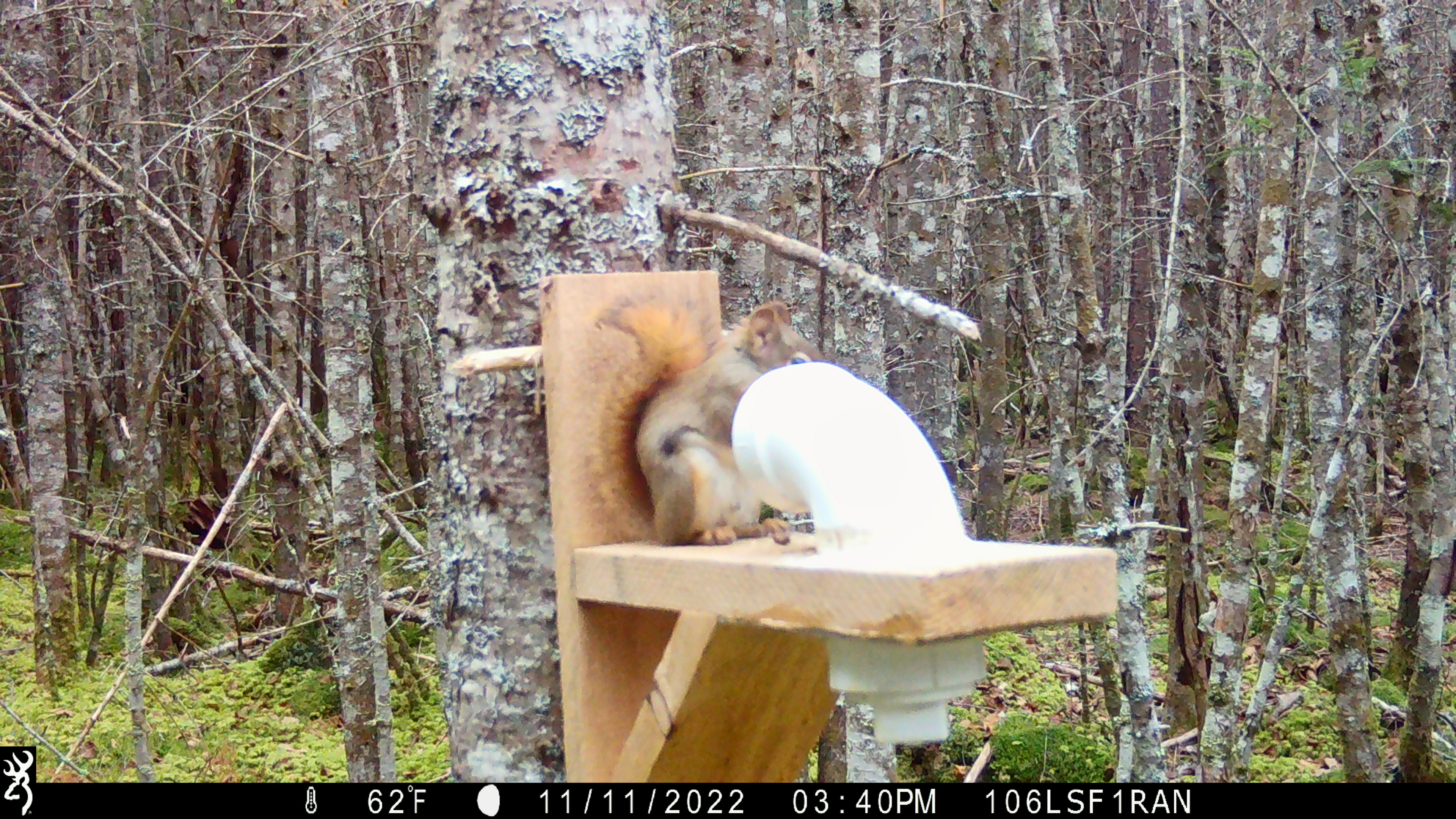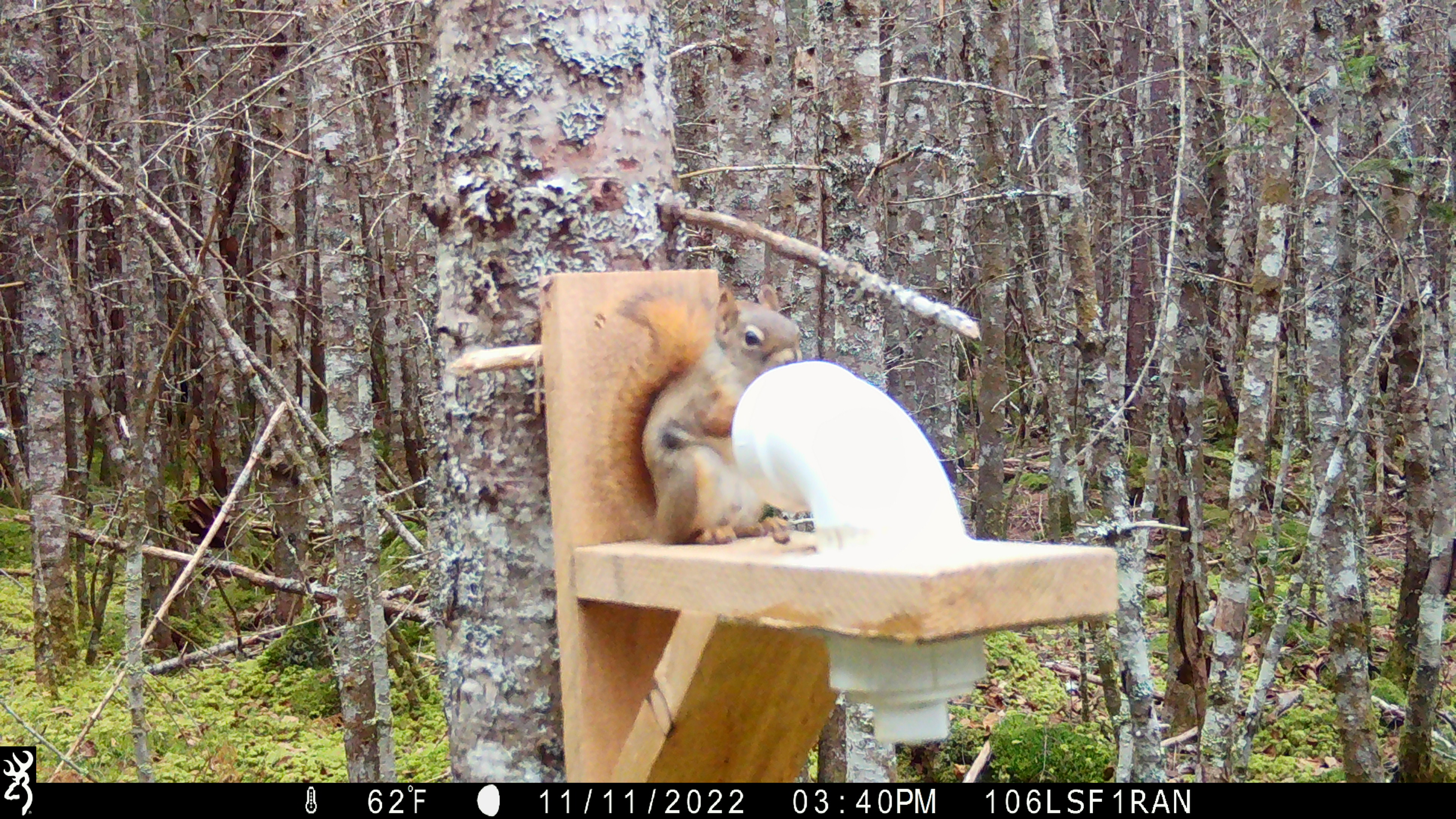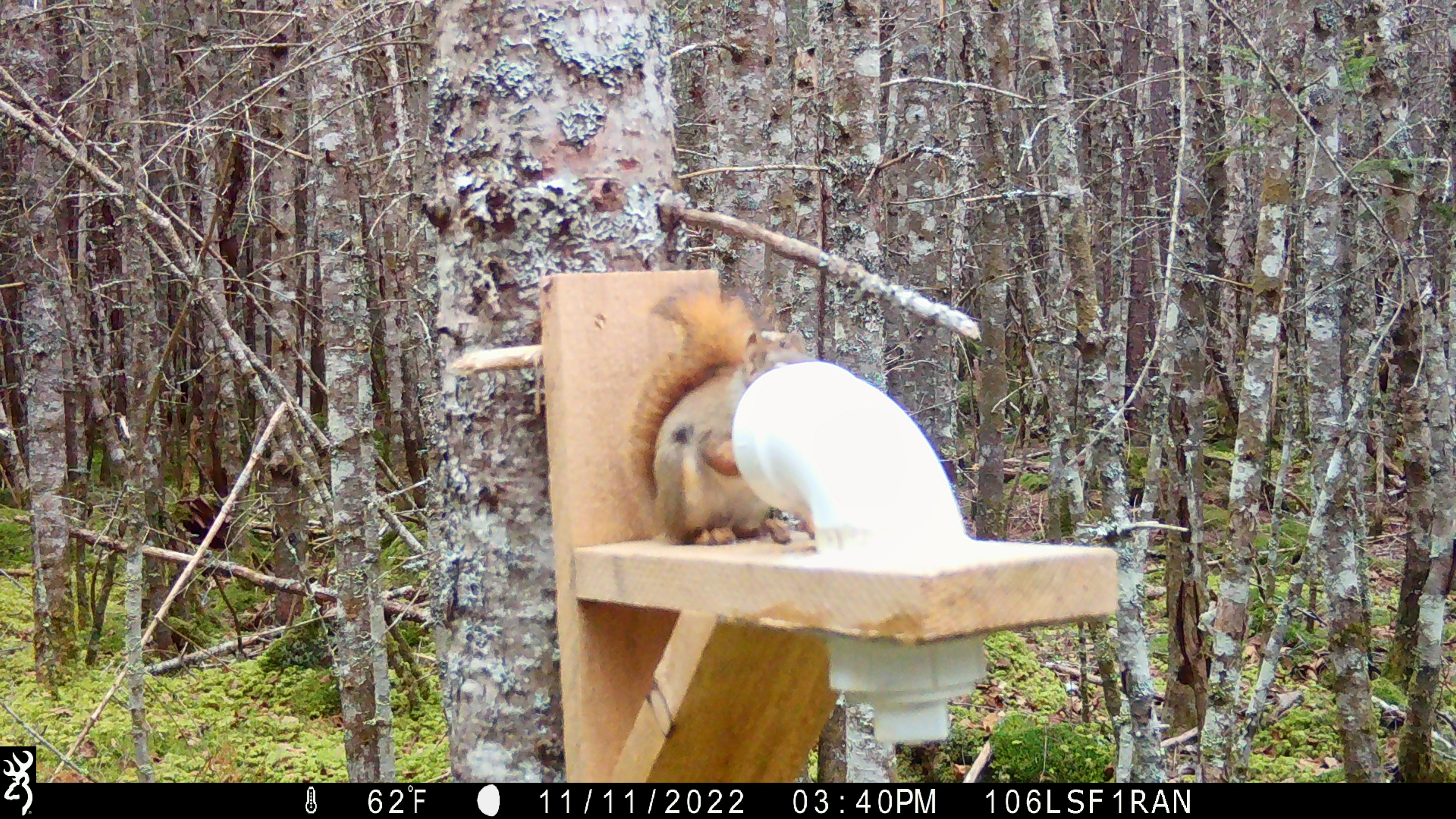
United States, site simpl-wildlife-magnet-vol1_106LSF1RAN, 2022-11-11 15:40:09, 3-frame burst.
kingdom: Animalia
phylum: Chordata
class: Mammalia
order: Rodentia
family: Sciuridae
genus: Tamiasciurus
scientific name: Tamiasciurus hudsonicus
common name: red squirrel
Red squirrel (Tamiasciurus hudsonicus).